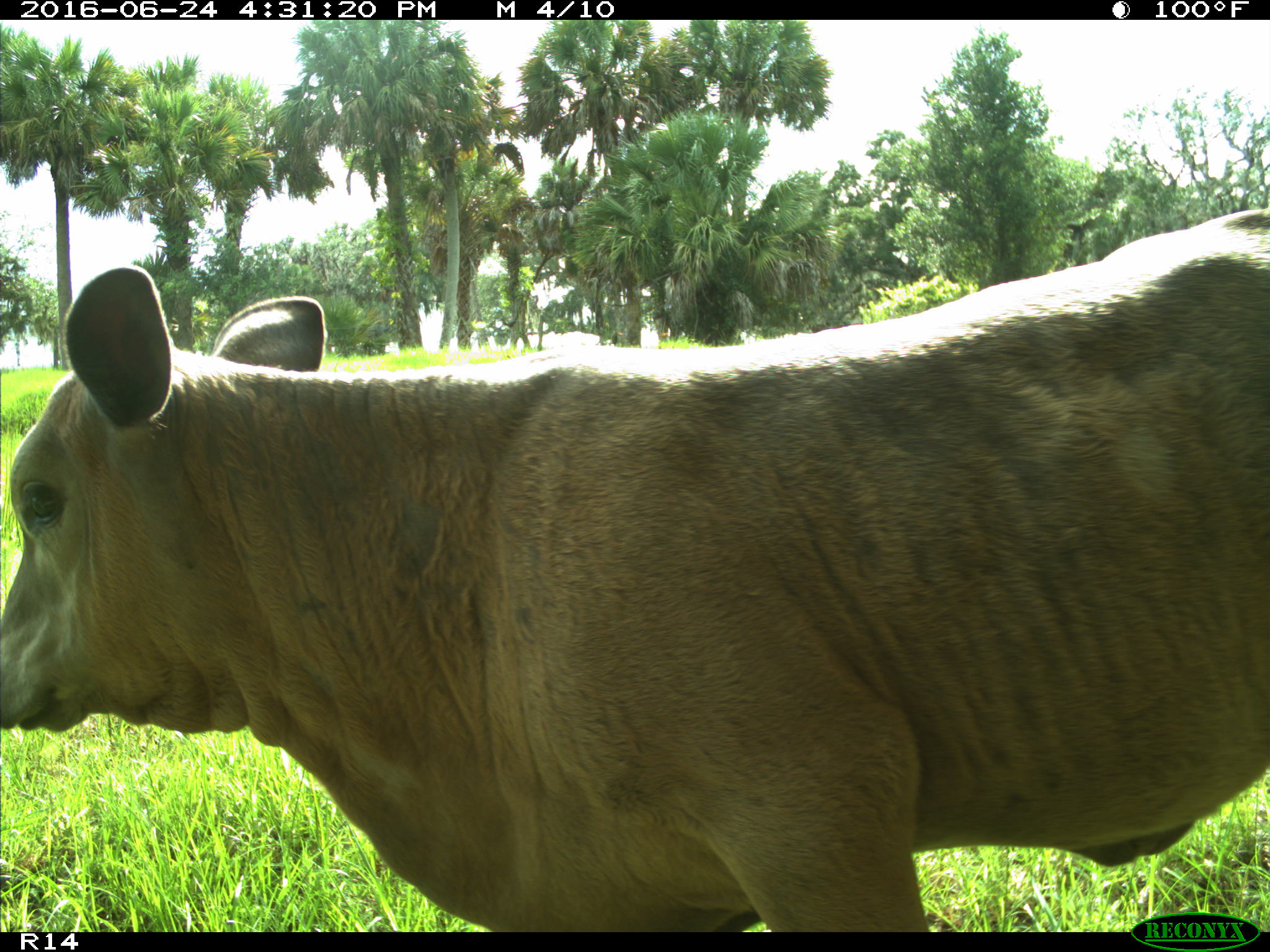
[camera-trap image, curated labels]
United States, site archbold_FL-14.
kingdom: Animalia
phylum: Chordata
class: Mammalia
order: Artiodactyla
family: Bovidae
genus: Bos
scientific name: Bos taurus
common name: domestic cow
Bos taurus (domestic cow).